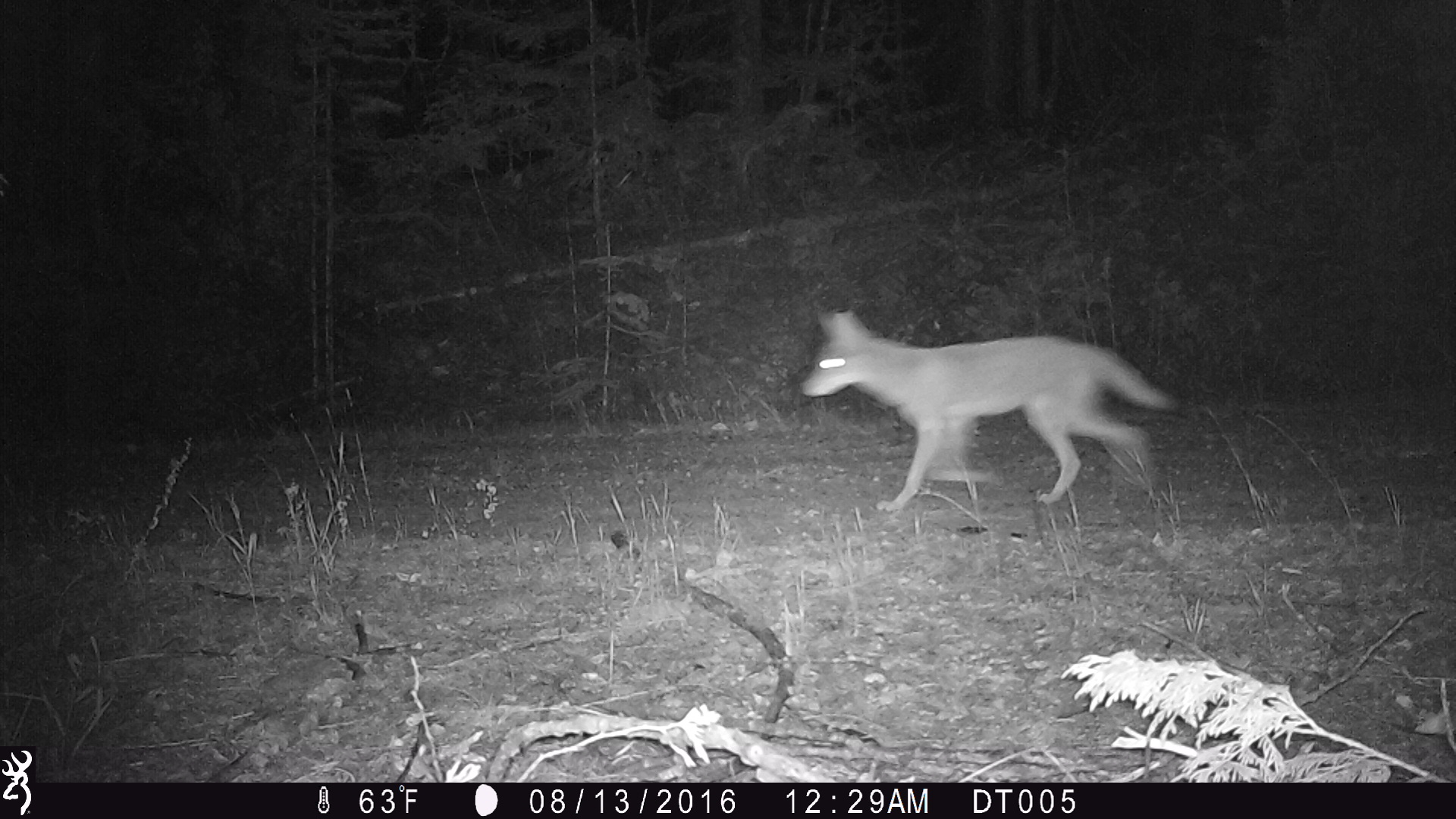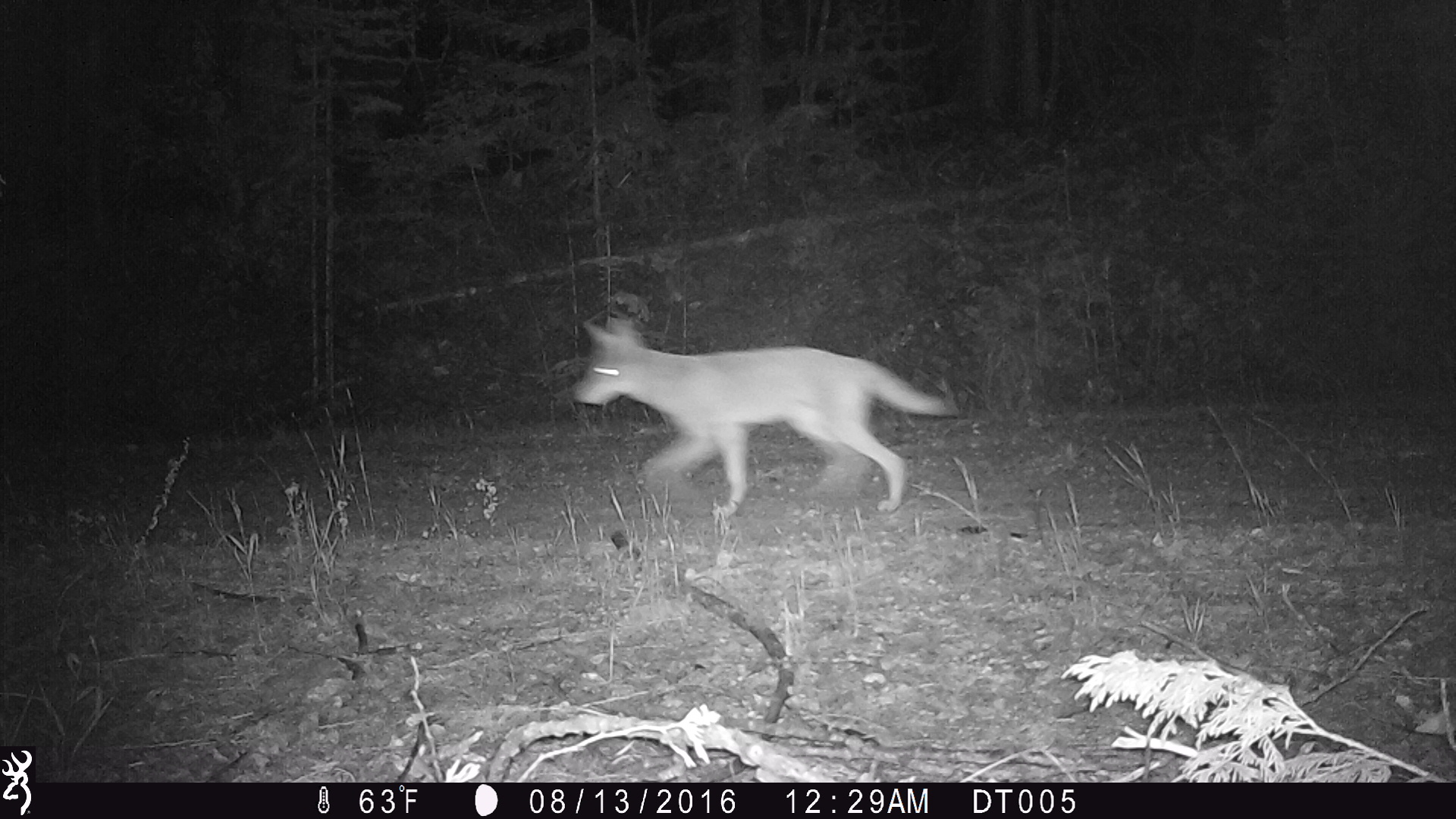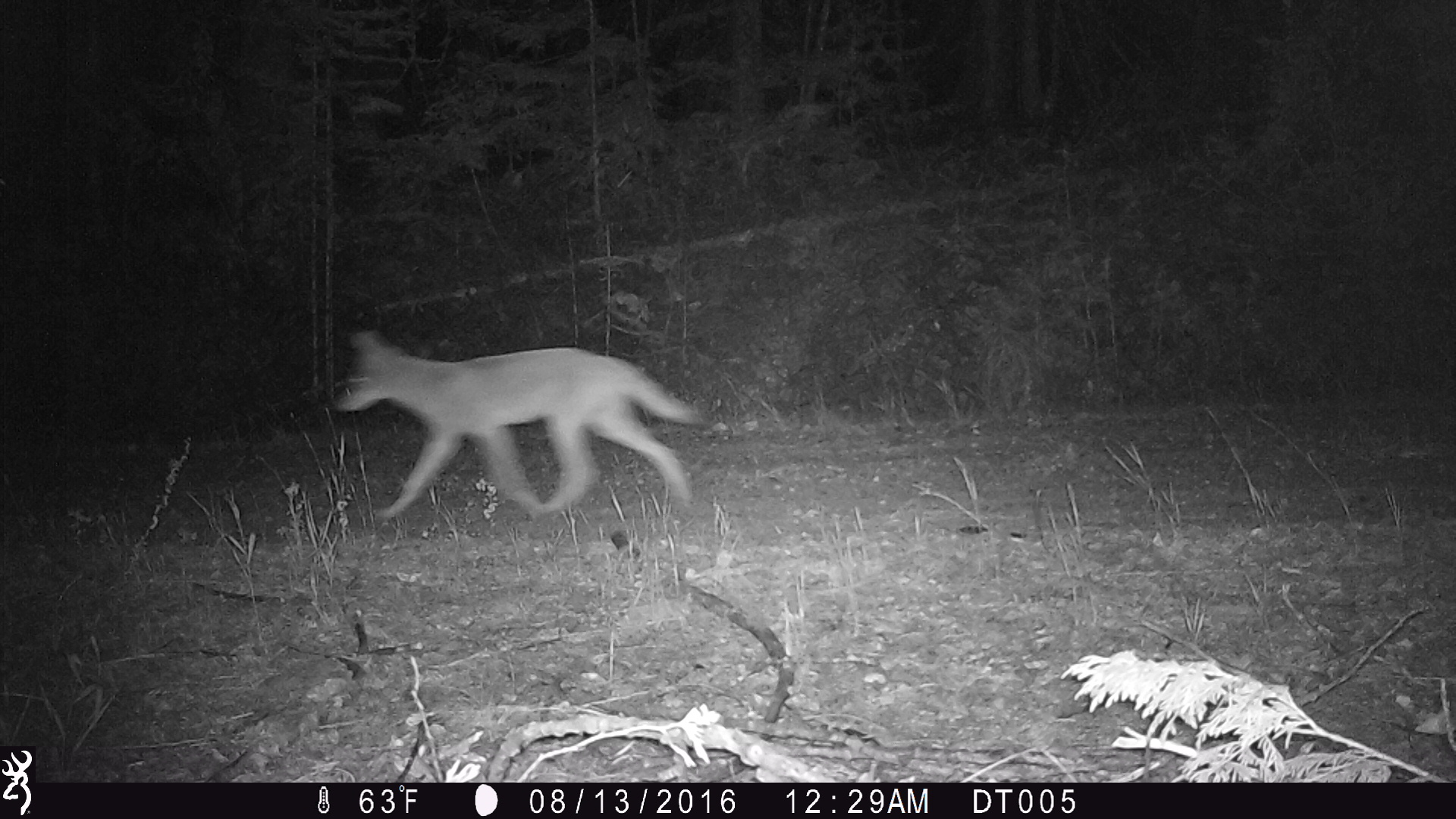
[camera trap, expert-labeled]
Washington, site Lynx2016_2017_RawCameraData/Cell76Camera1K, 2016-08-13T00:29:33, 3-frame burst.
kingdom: Animalia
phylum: Chordata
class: Mammalia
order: Carnivora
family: Canidae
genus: Canis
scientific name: Canis latrans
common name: coyote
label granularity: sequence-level